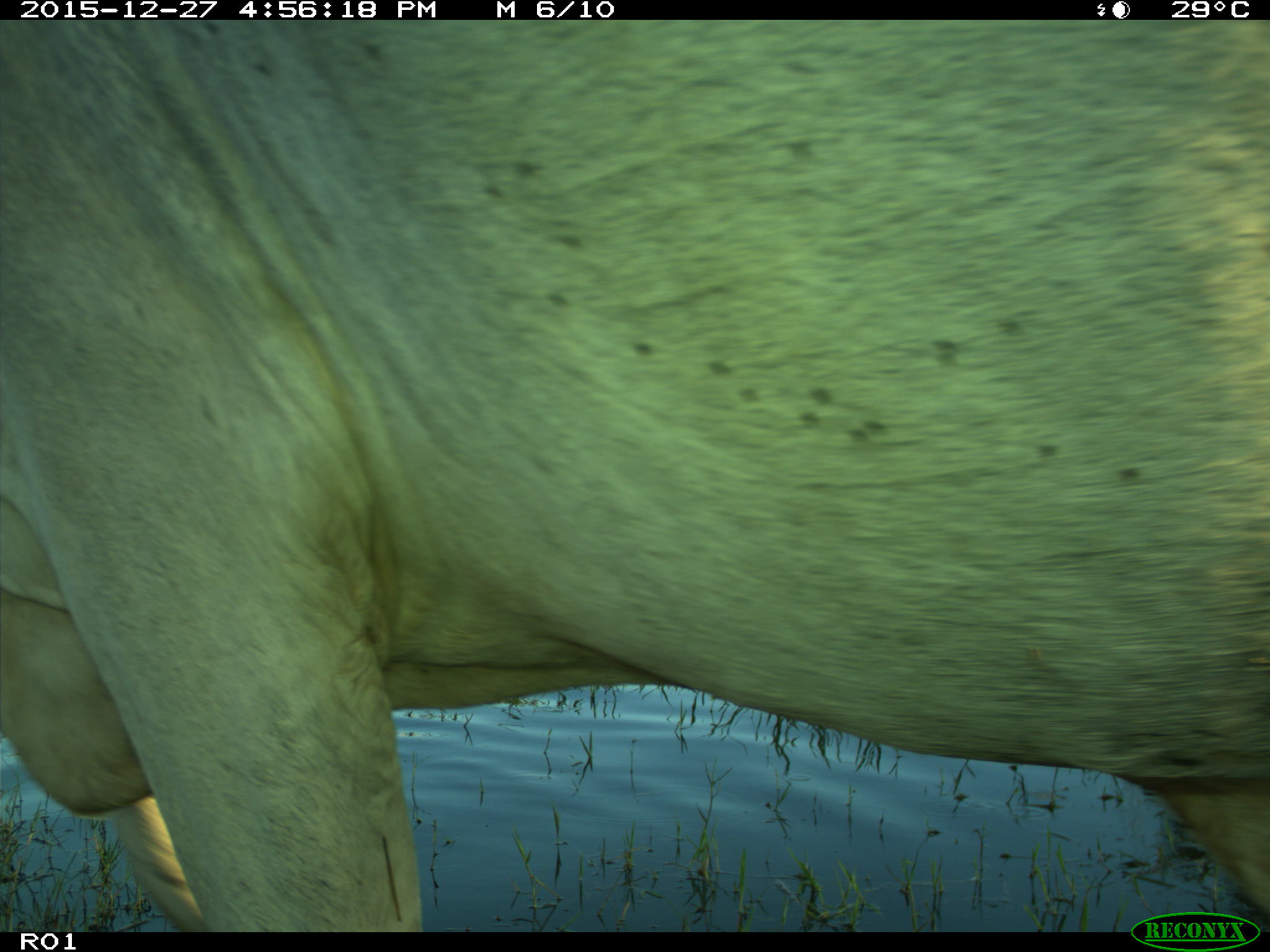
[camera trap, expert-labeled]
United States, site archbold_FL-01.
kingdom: Animalia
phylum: Chordata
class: Mammalia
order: Artiodactyla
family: Bovidae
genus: Bos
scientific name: Bos taurus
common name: domestic cow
Bos taurus (domestic cow).